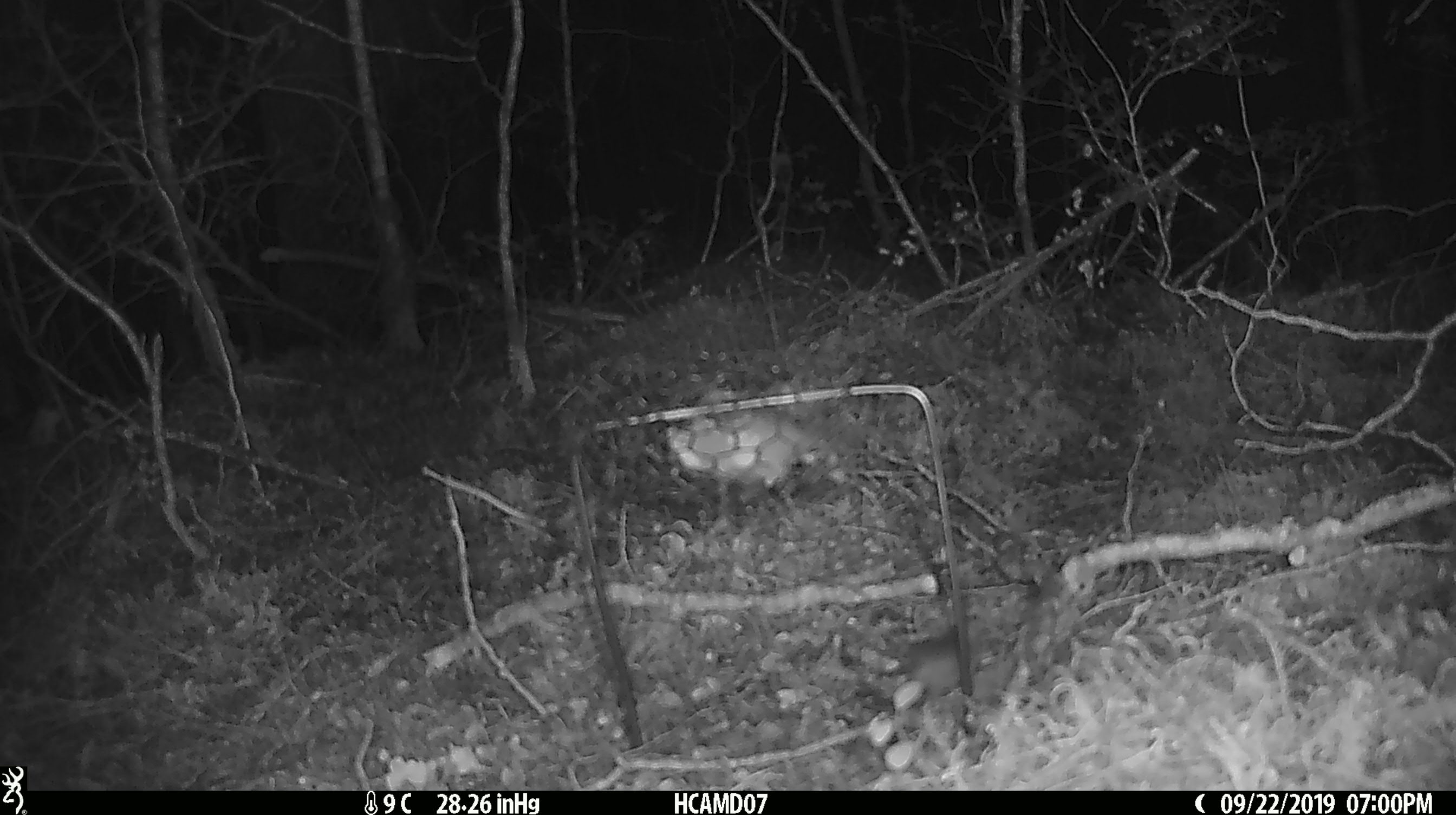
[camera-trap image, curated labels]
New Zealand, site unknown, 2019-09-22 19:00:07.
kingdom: Animalia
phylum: Chordata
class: Mammalia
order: Rodentia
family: Muridae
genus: Mus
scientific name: Mus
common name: mouse